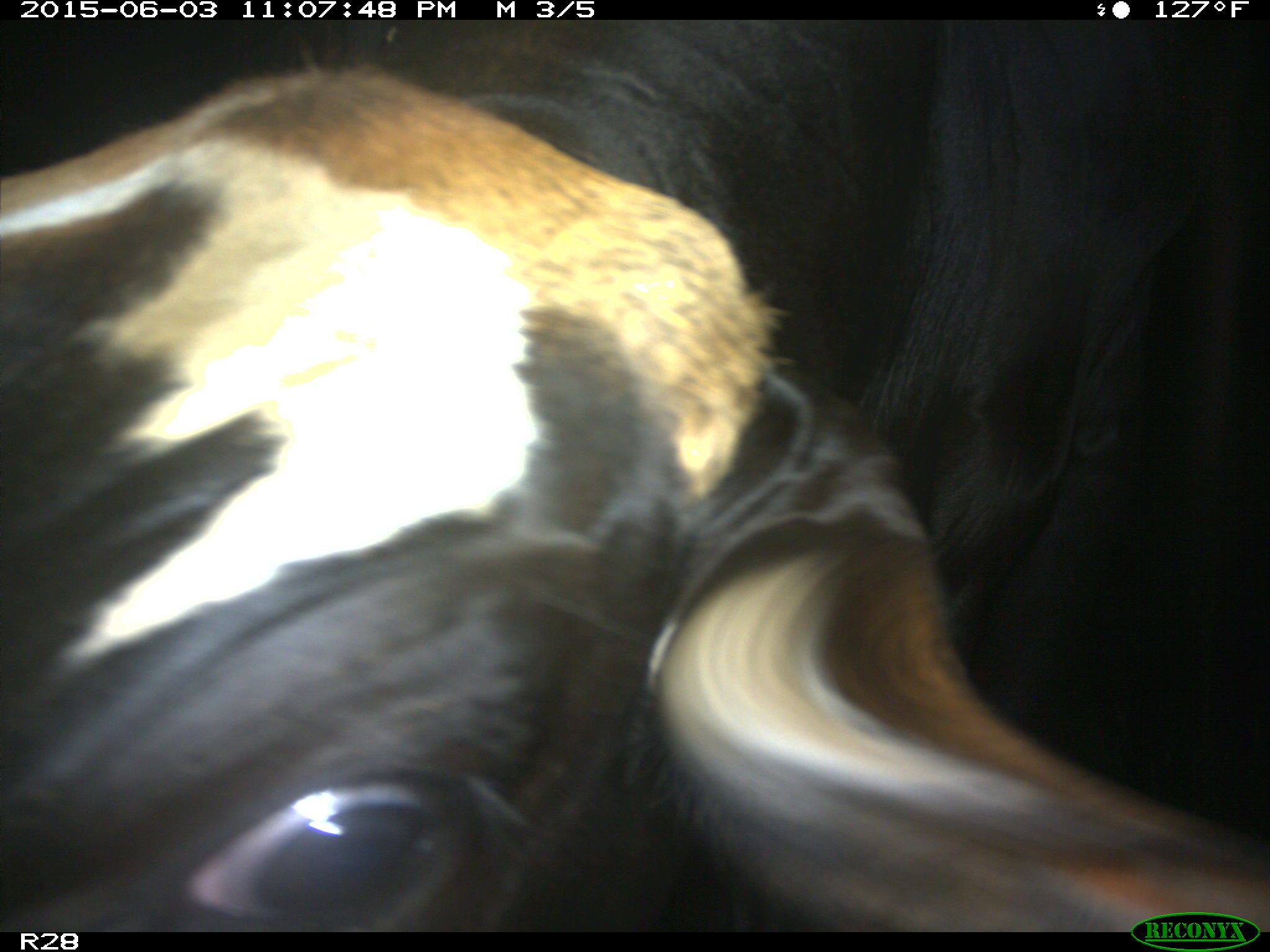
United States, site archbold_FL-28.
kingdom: Animalia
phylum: Chordata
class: Mammalia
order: Artiodactyla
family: Bovidae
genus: Bos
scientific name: Bos taurus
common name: domestic cow